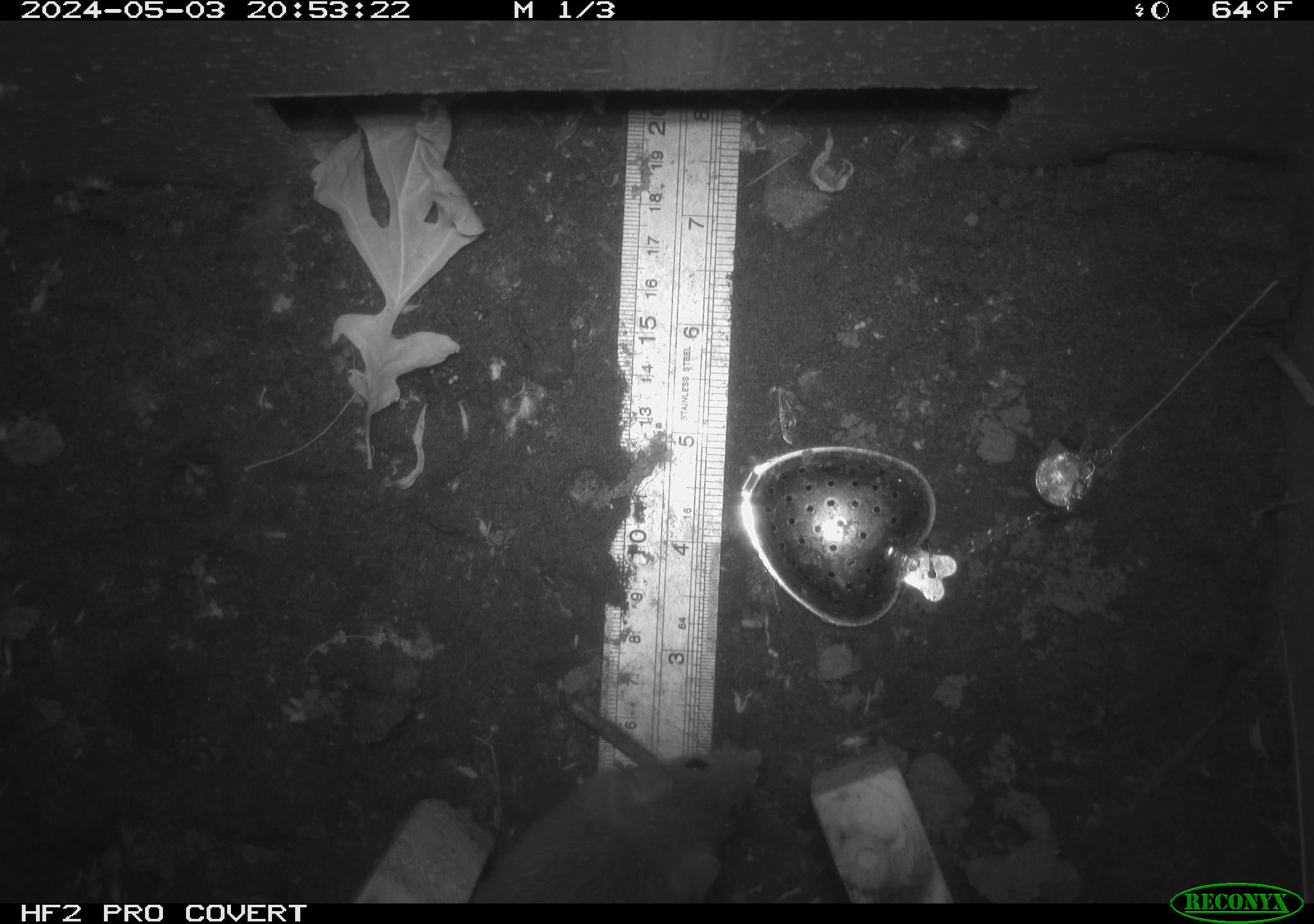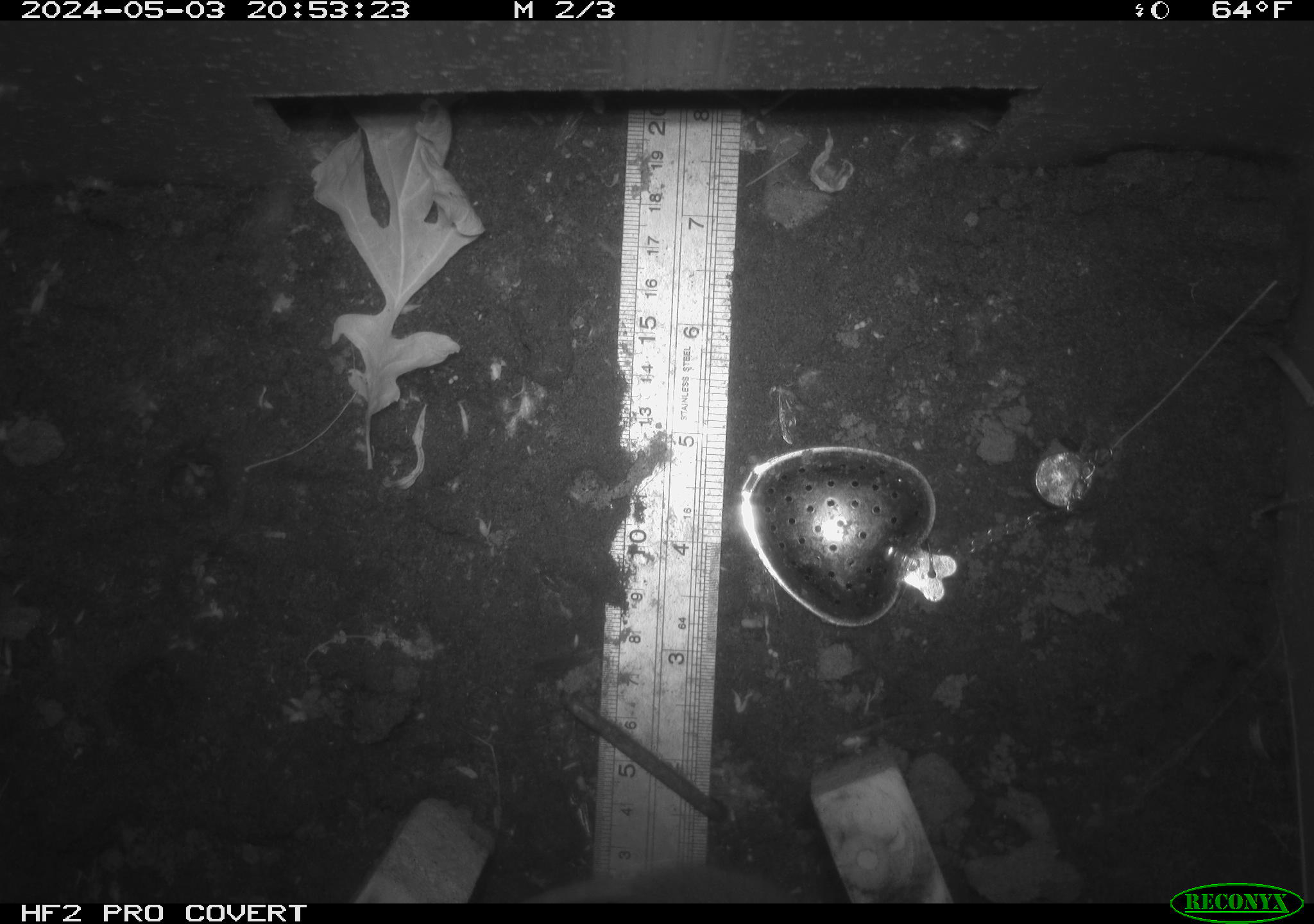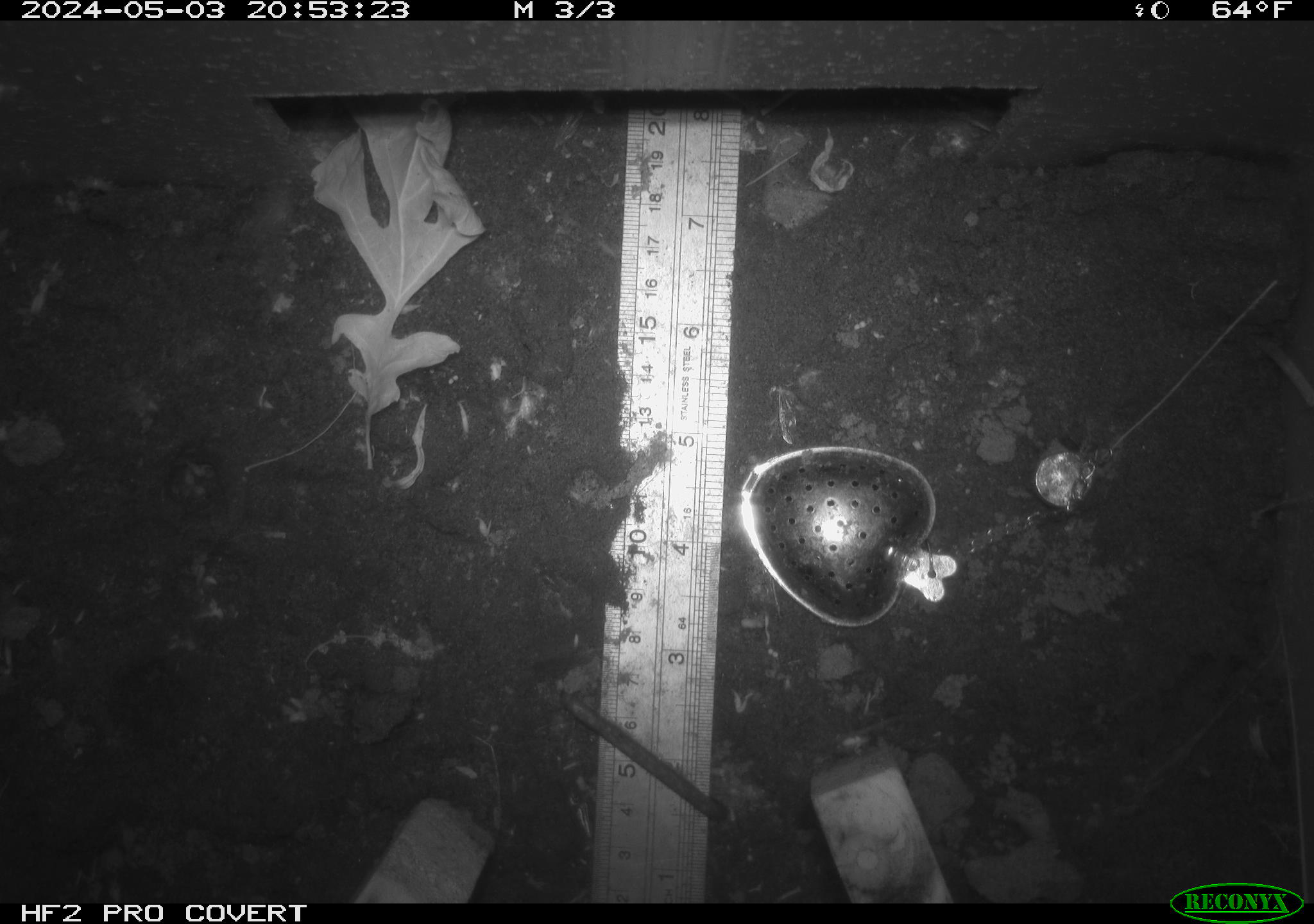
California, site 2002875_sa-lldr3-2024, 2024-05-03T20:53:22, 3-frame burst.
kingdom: Animalia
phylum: Chordata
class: Mammalia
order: Rodentia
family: Muridae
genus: Rattus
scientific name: Rattus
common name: rat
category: rattus species